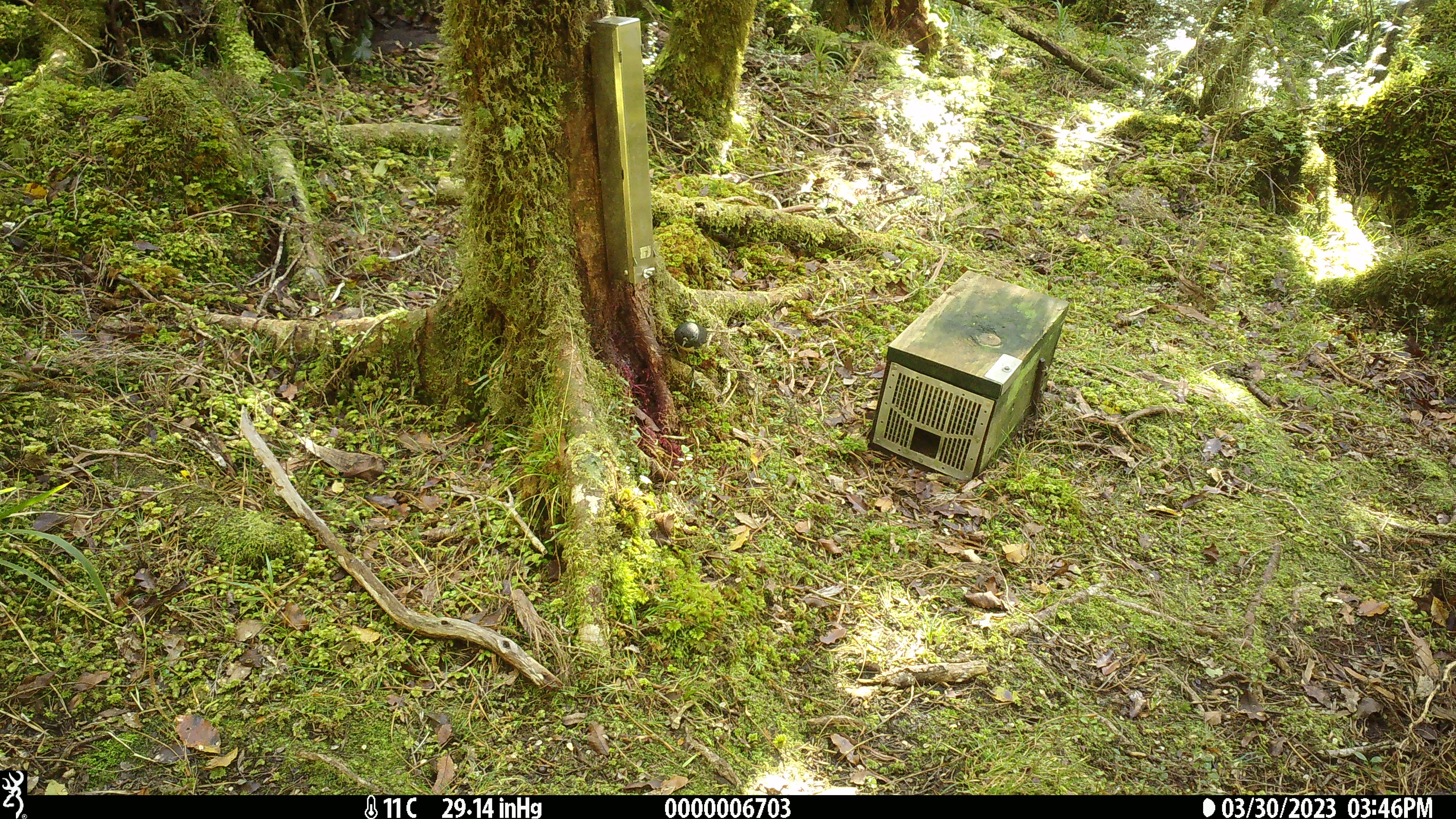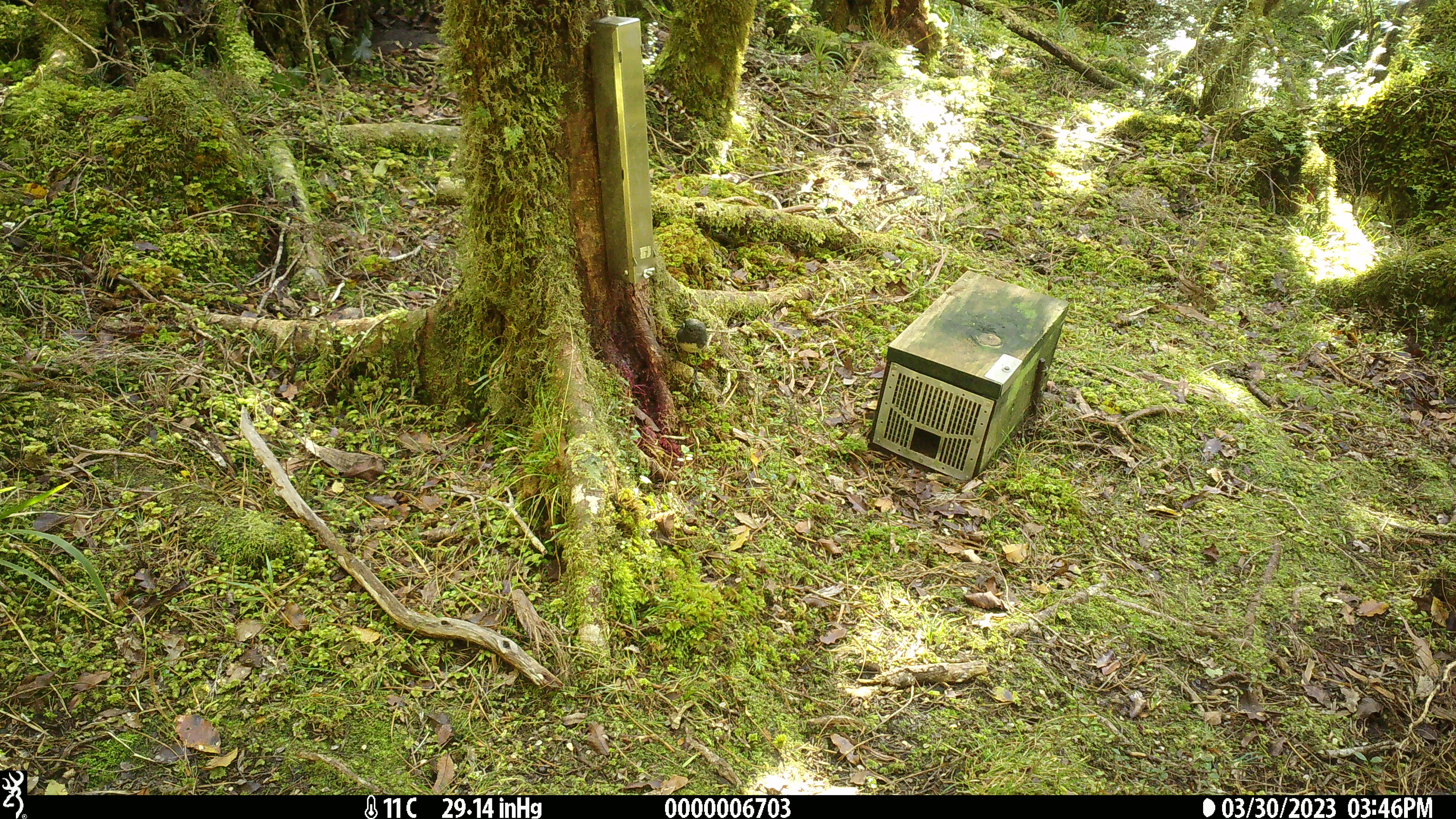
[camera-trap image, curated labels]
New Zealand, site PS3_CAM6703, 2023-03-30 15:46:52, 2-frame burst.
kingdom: Animalia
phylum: Chordata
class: Aves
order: Passeriformes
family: Petroicidae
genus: Petroica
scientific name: Petroica australis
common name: new zealand robin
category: robin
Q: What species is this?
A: Robin (new zealand robin) (Petroica australis).